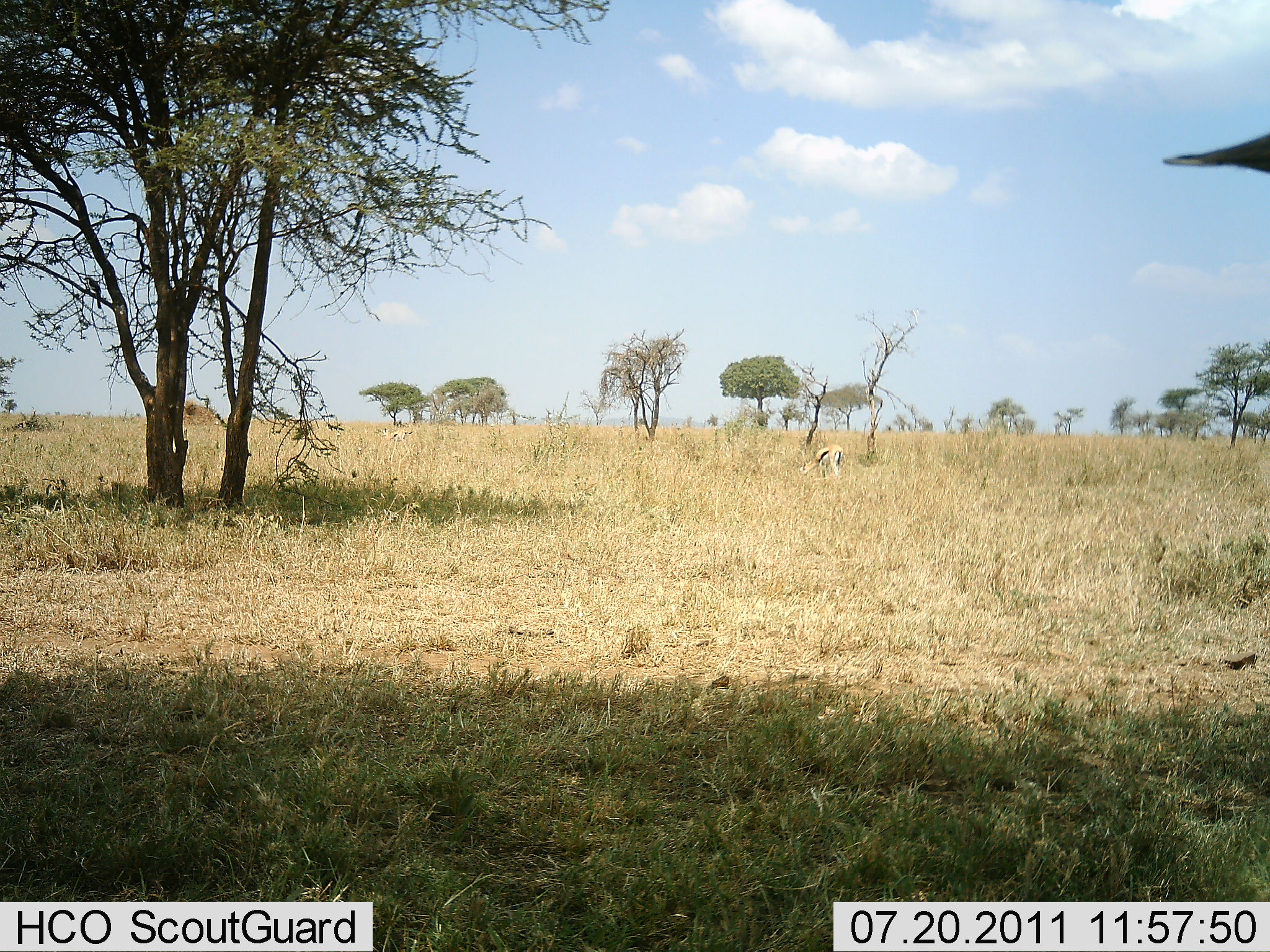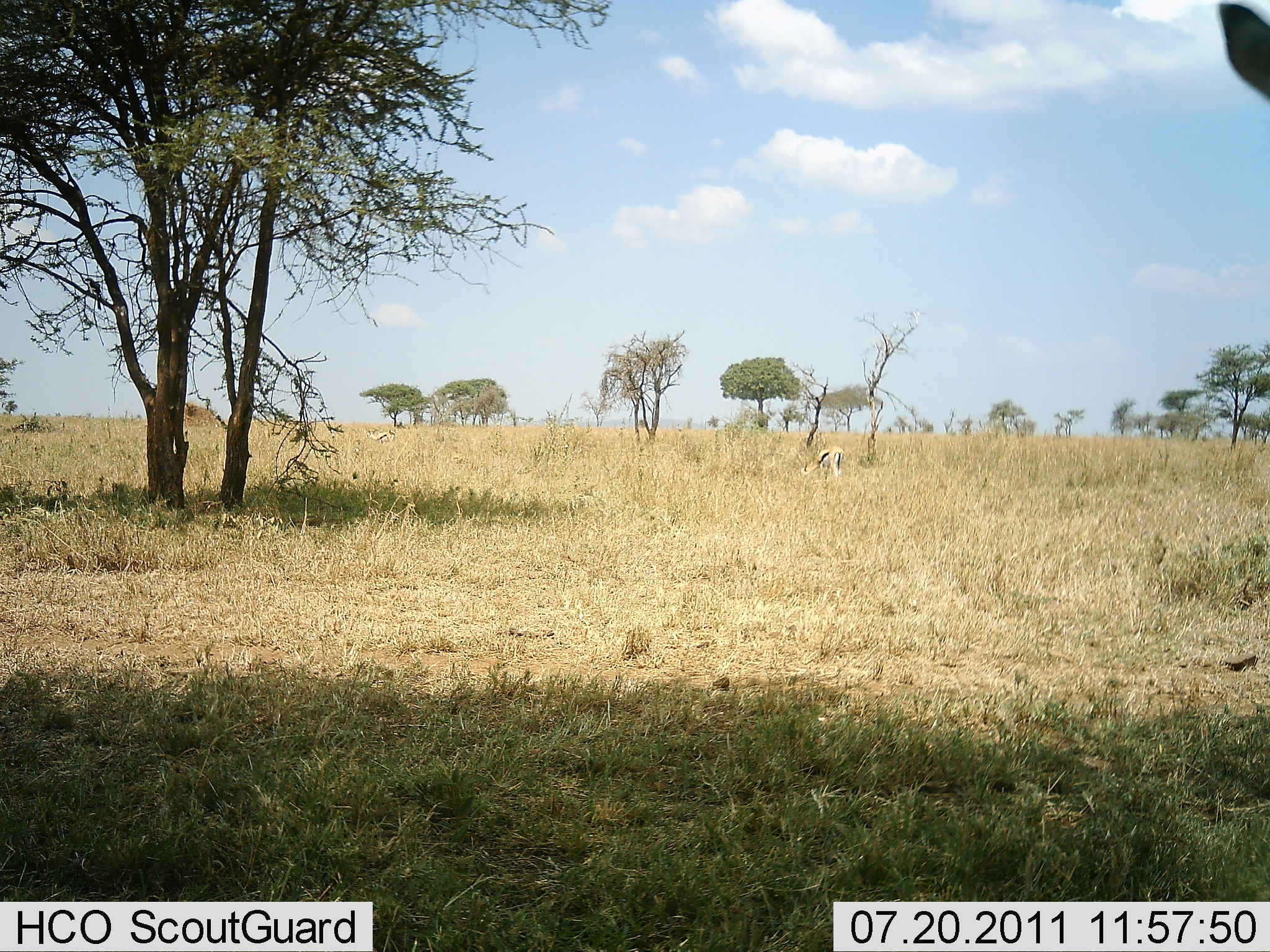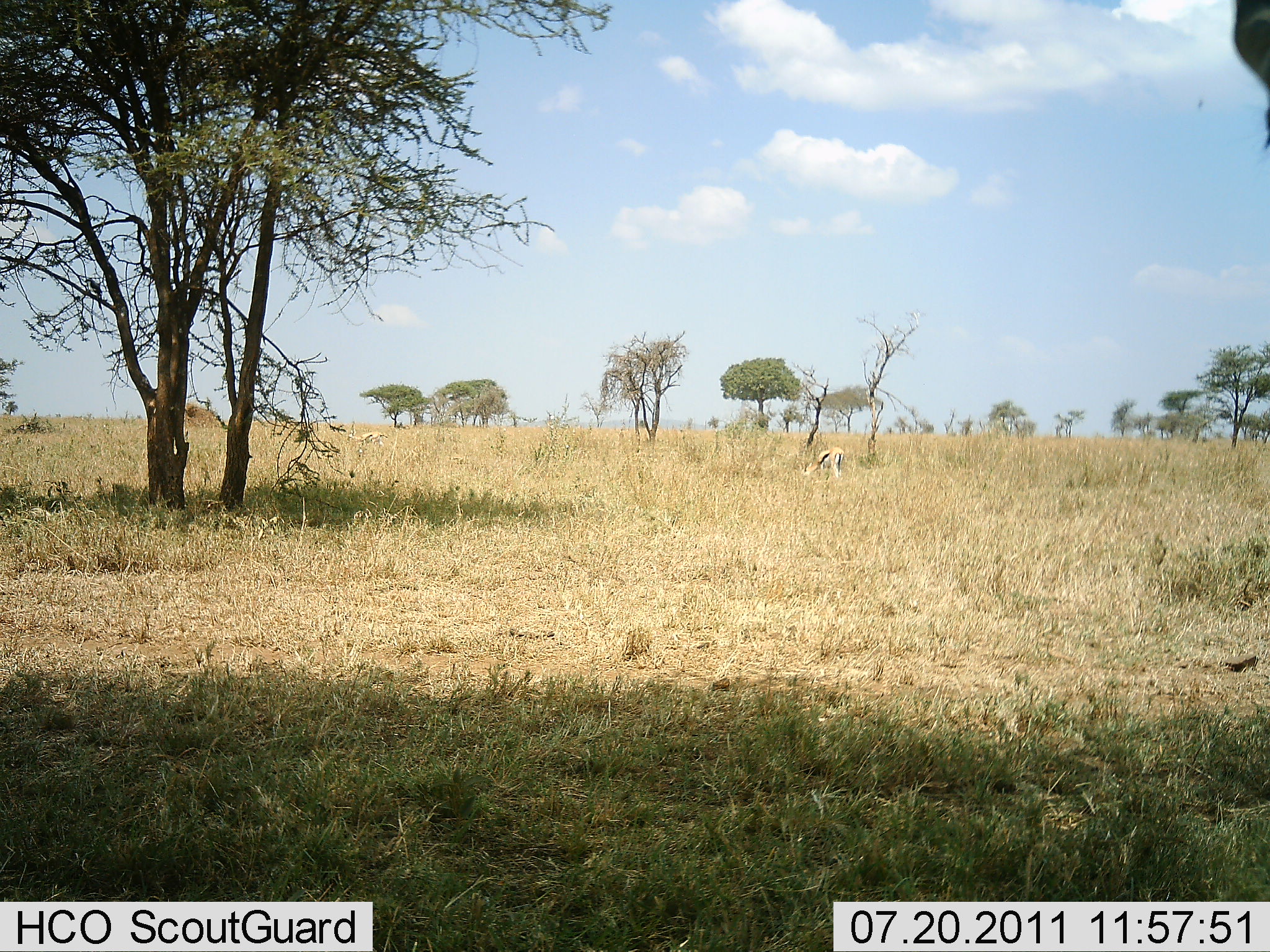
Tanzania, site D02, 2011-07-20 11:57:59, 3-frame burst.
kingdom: Animalia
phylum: Chordata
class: Mammalia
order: Artiodactyla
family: Bovidae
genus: Eudorcas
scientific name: Eudorcas thomsonii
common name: thomson's gazelle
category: gazellethomsons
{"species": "gazellethomsons (thomson's gazelle) (Eudorcas thomsonii)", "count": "2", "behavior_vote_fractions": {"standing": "50%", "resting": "0%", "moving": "8%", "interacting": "0%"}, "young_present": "0%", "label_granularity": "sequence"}